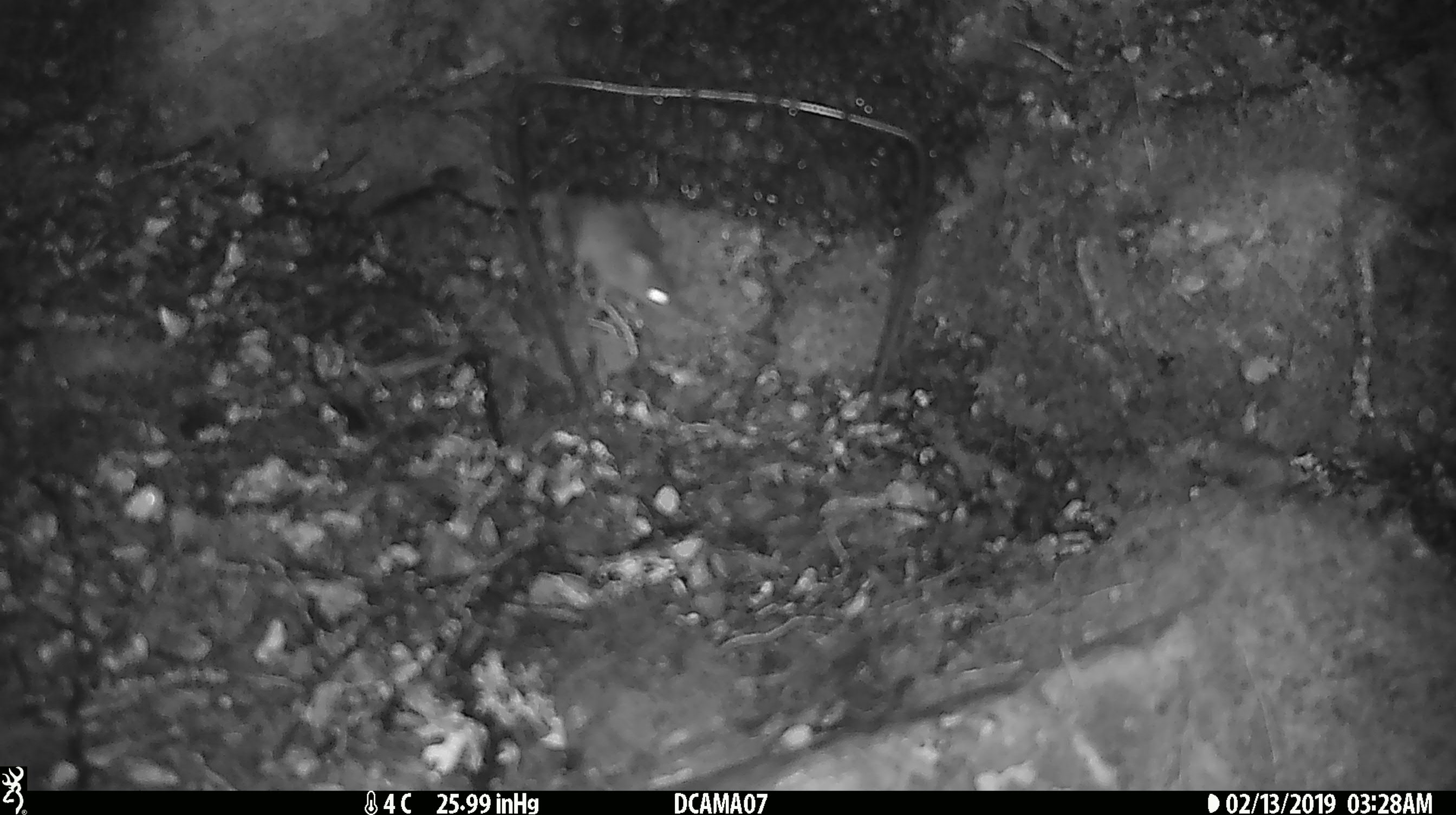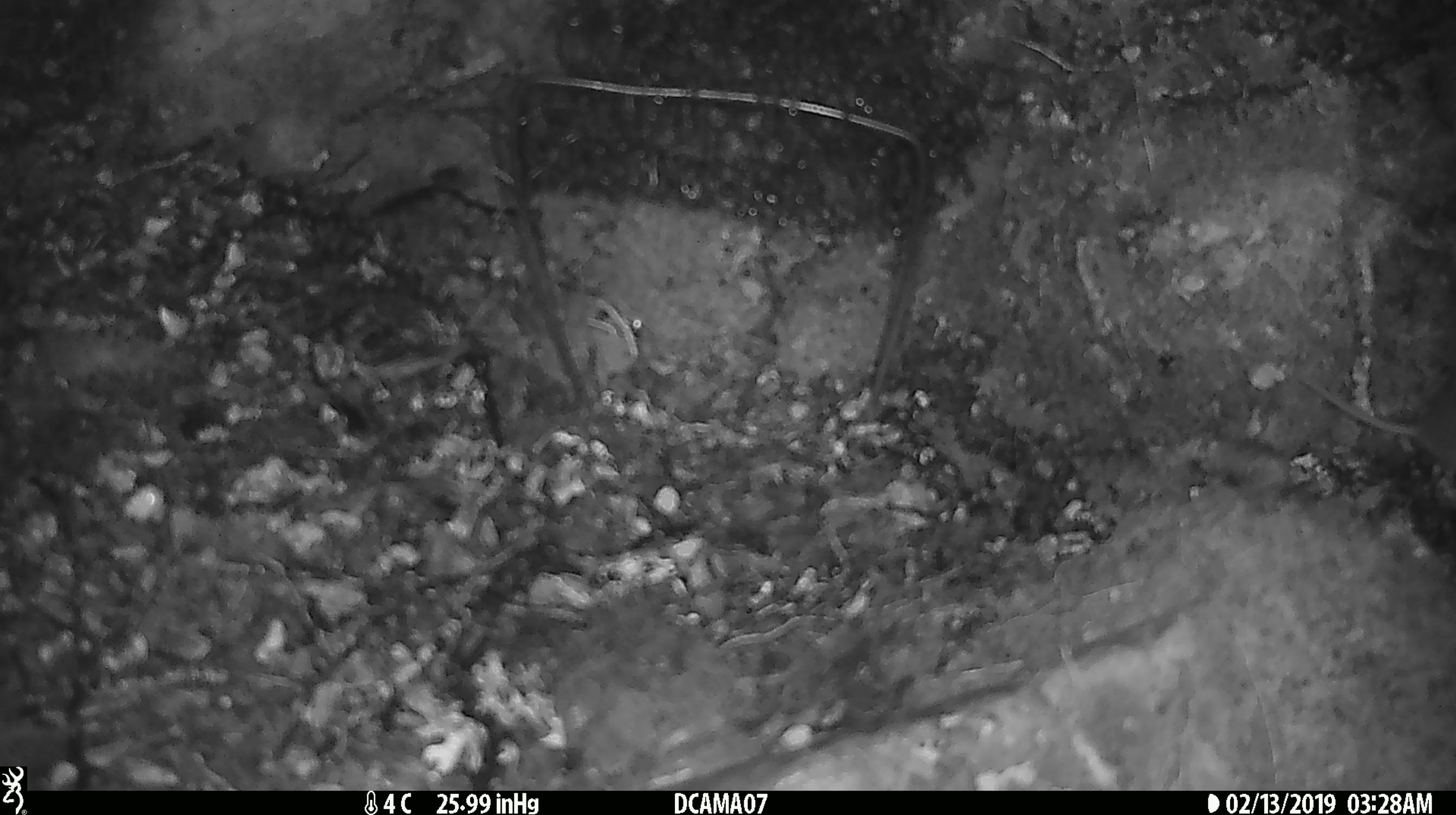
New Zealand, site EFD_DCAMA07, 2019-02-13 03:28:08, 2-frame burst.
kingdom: Animalia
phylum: Chordata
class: Mammalia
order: Rodentia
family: Muridae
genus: Mus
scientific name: Mus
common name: mouse